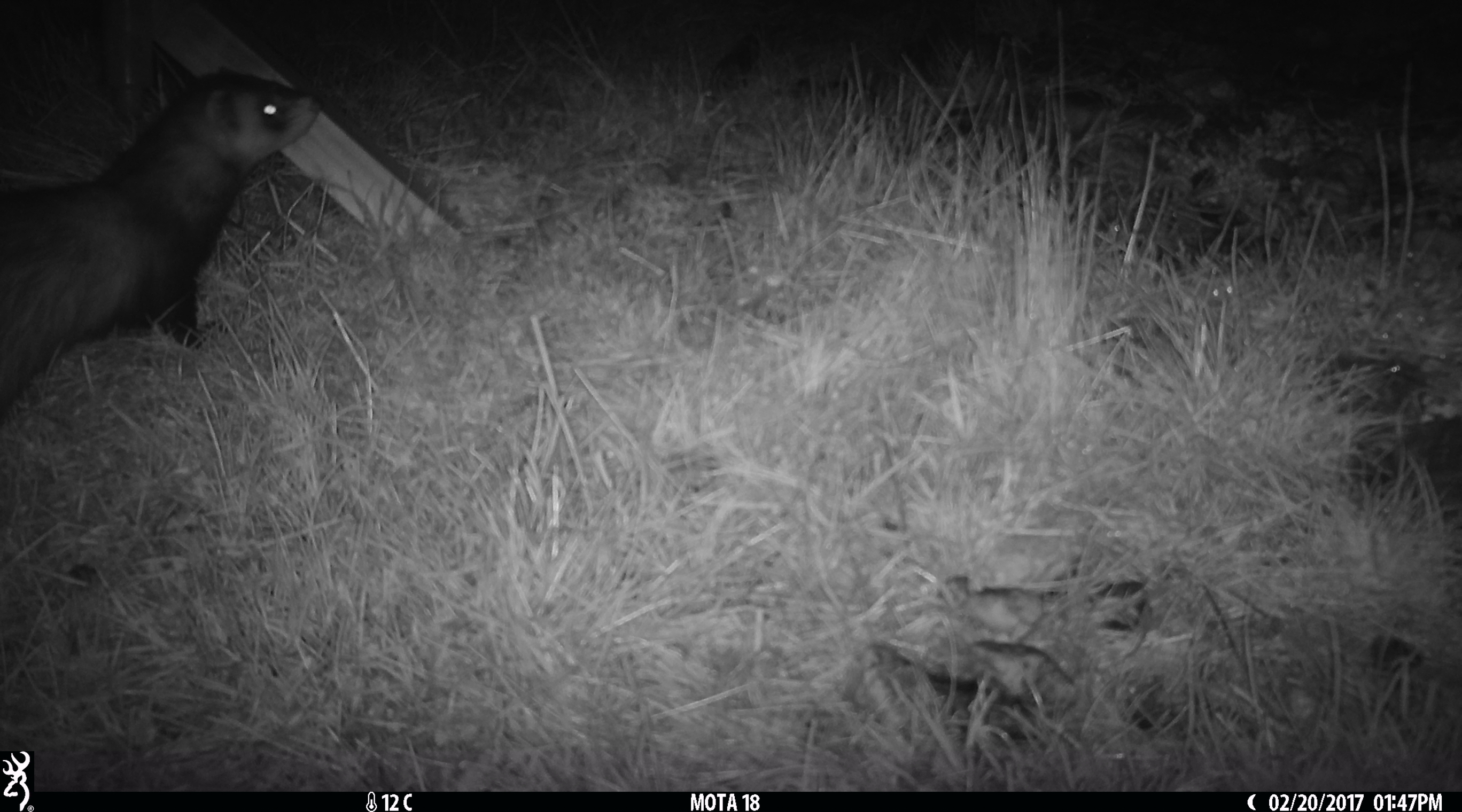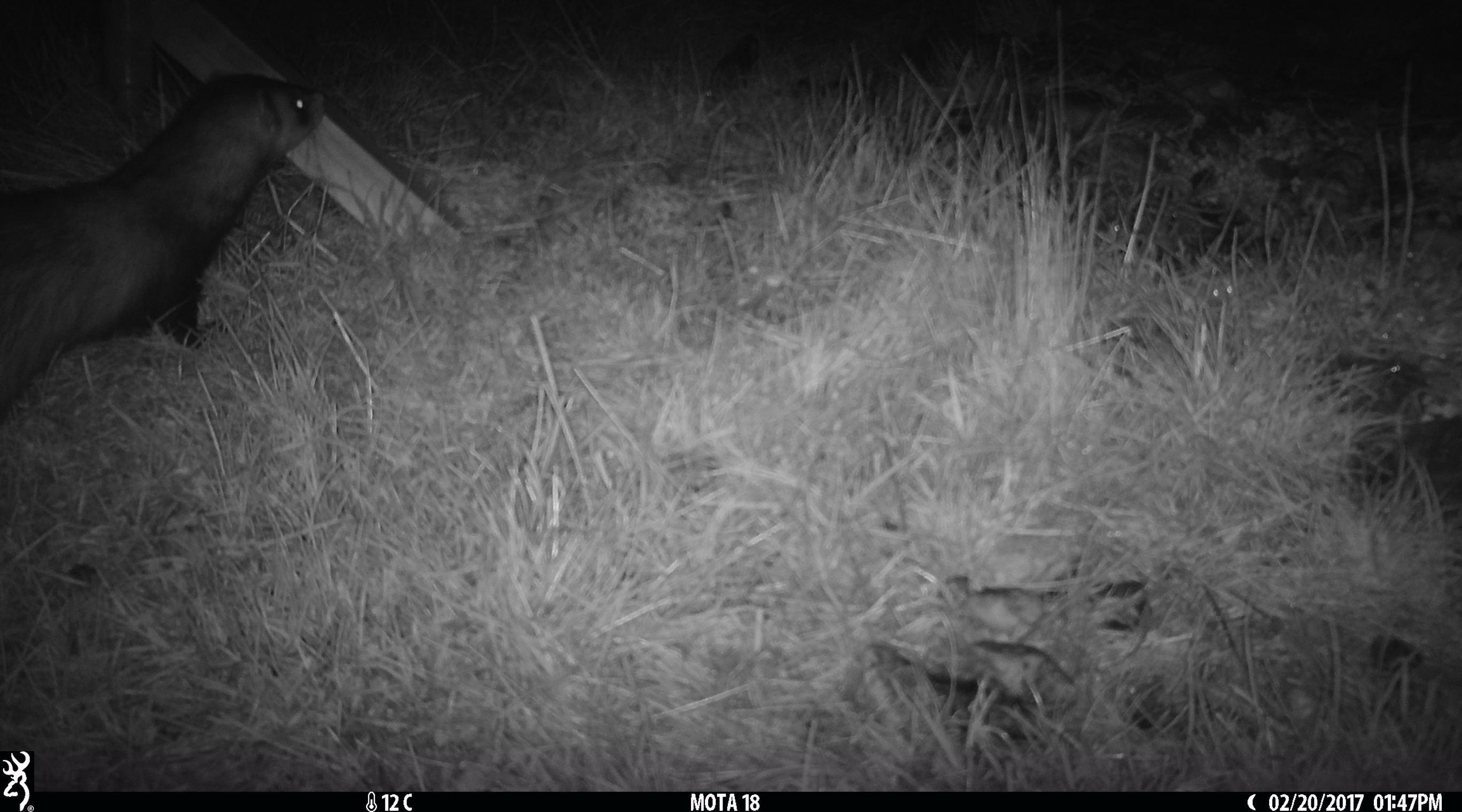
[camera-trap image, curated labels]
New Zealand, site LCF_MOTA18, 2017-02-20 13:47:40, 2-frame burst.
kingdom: Animalia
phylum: Chordata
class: Mammalia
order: Carnivora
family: Mustelidae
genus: Mustela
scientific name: Mustela furo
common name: ferret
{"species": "ferret (Mustela furo)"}